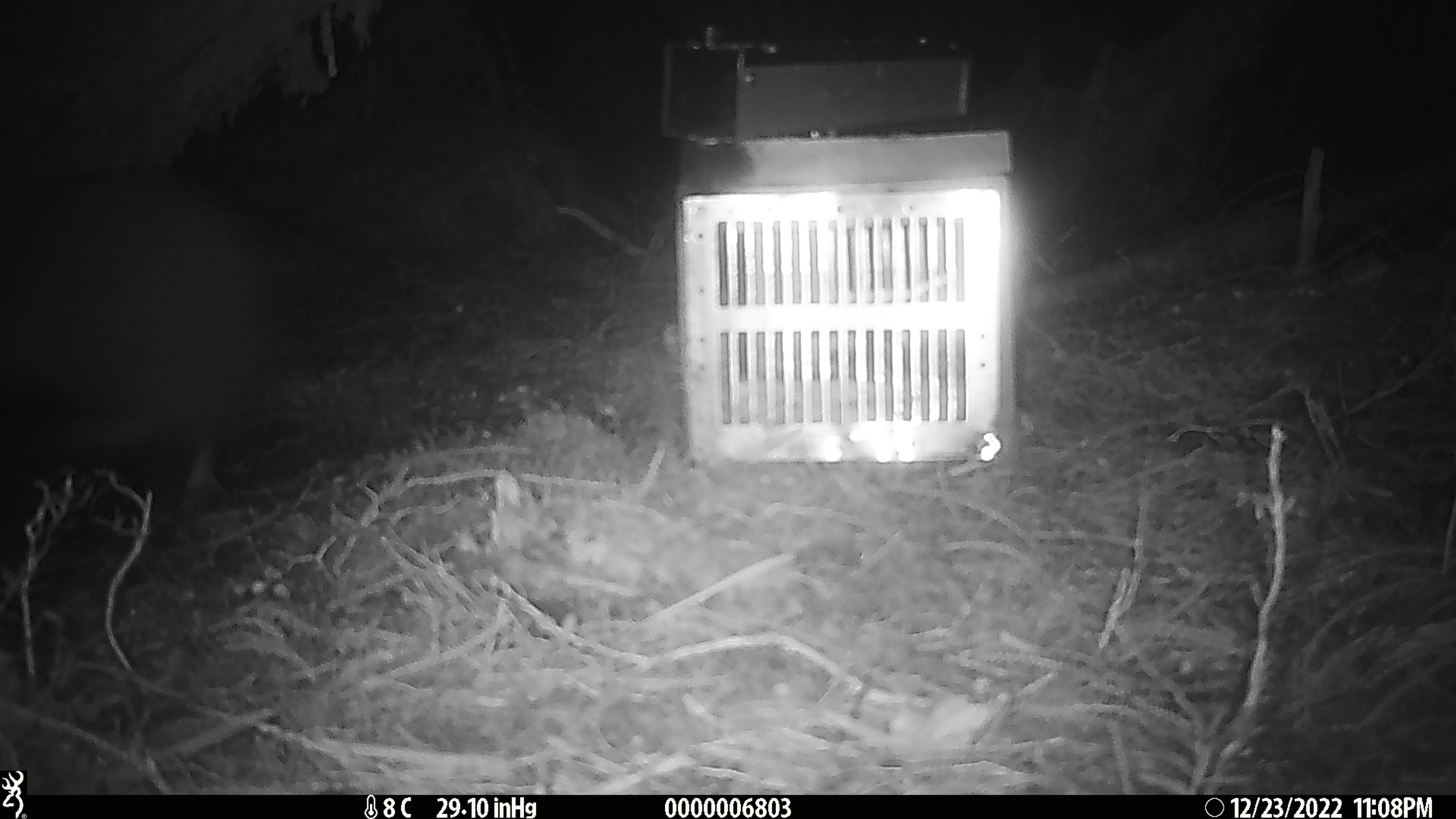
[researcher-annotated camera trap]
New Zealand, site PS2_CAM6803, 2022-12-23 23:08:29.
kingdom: Animalia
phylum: Chordata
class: Aves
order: Apterygiformes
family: Apterygidae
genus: Apteryx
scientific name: Apteryx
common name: kiwi